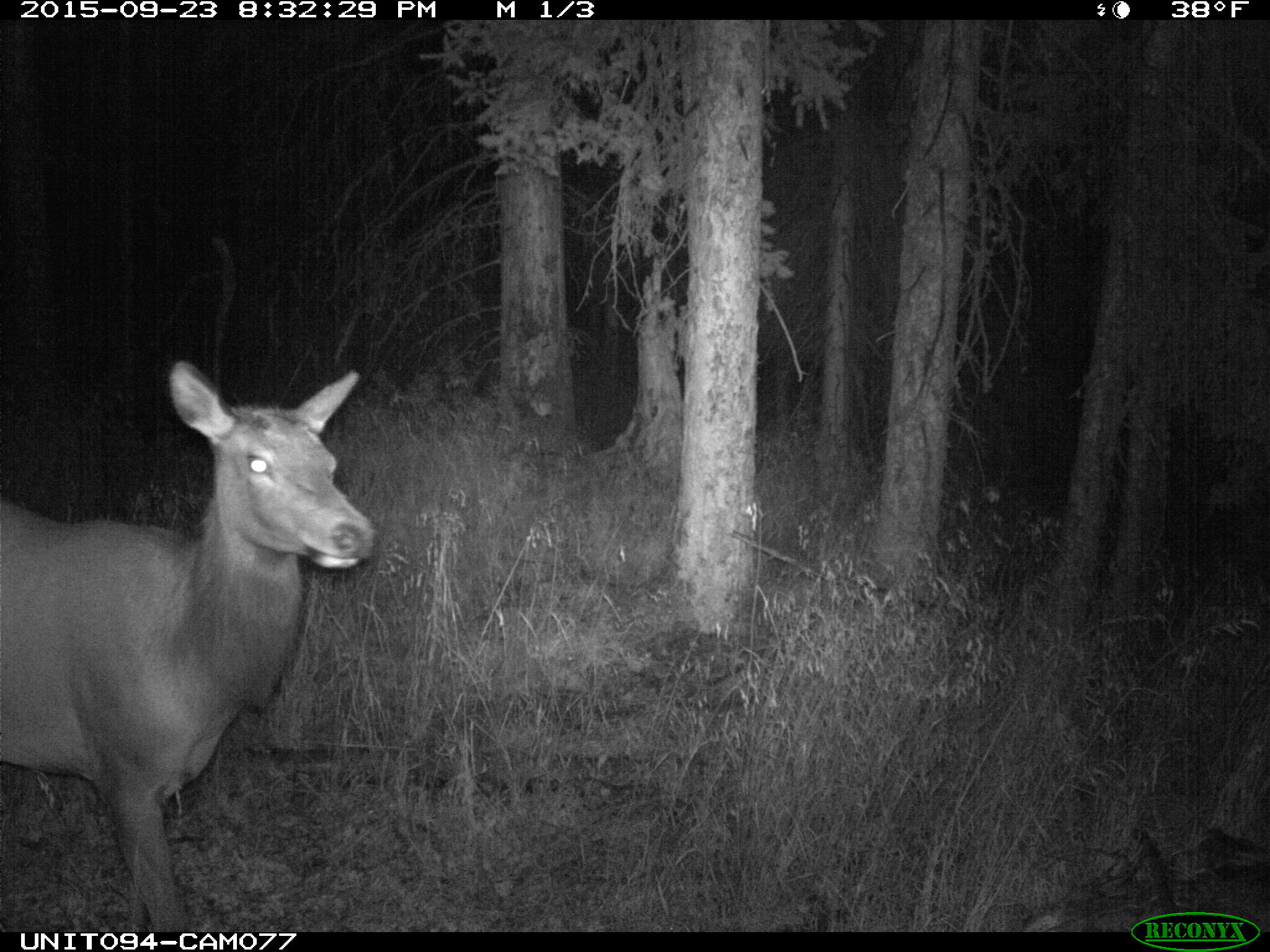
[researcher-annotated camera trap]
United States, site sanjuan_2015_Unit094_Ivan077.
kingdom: Animalia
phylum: Chordata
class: Mammalia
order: Artiodactyla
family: Cervidae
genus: Cervus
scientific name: Cervus elaphus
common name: red deer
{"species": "Cervus elaphus (red deer)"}